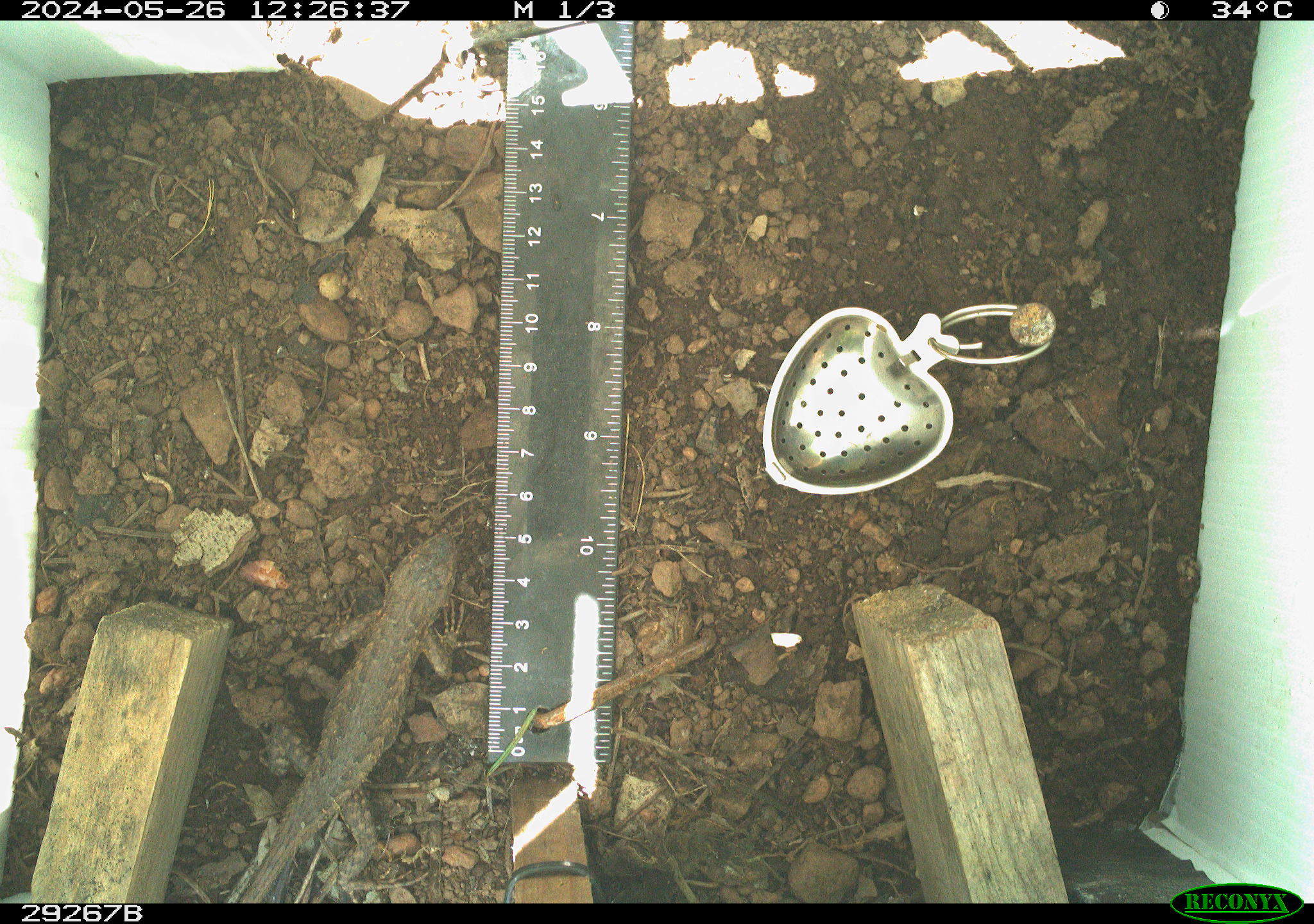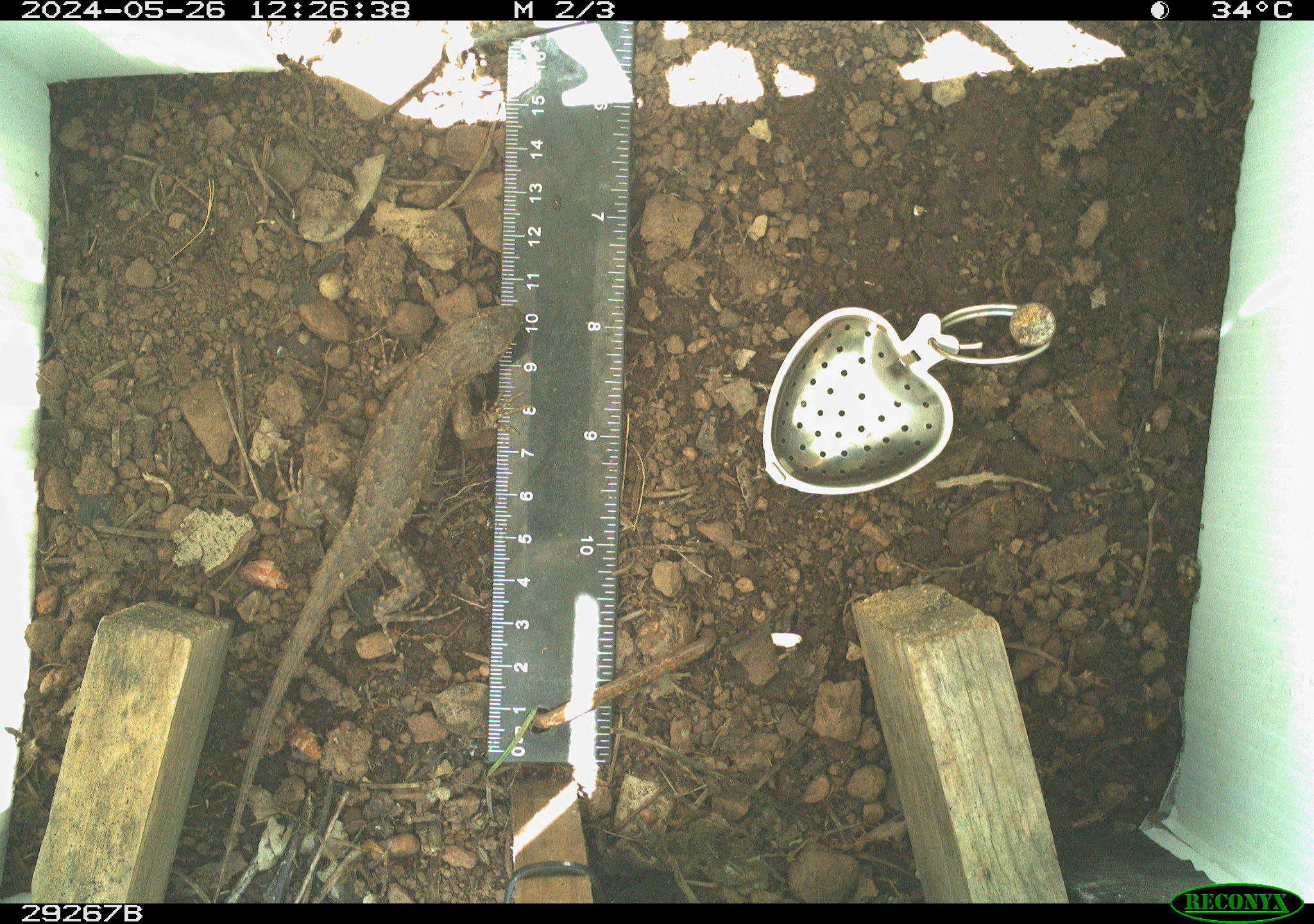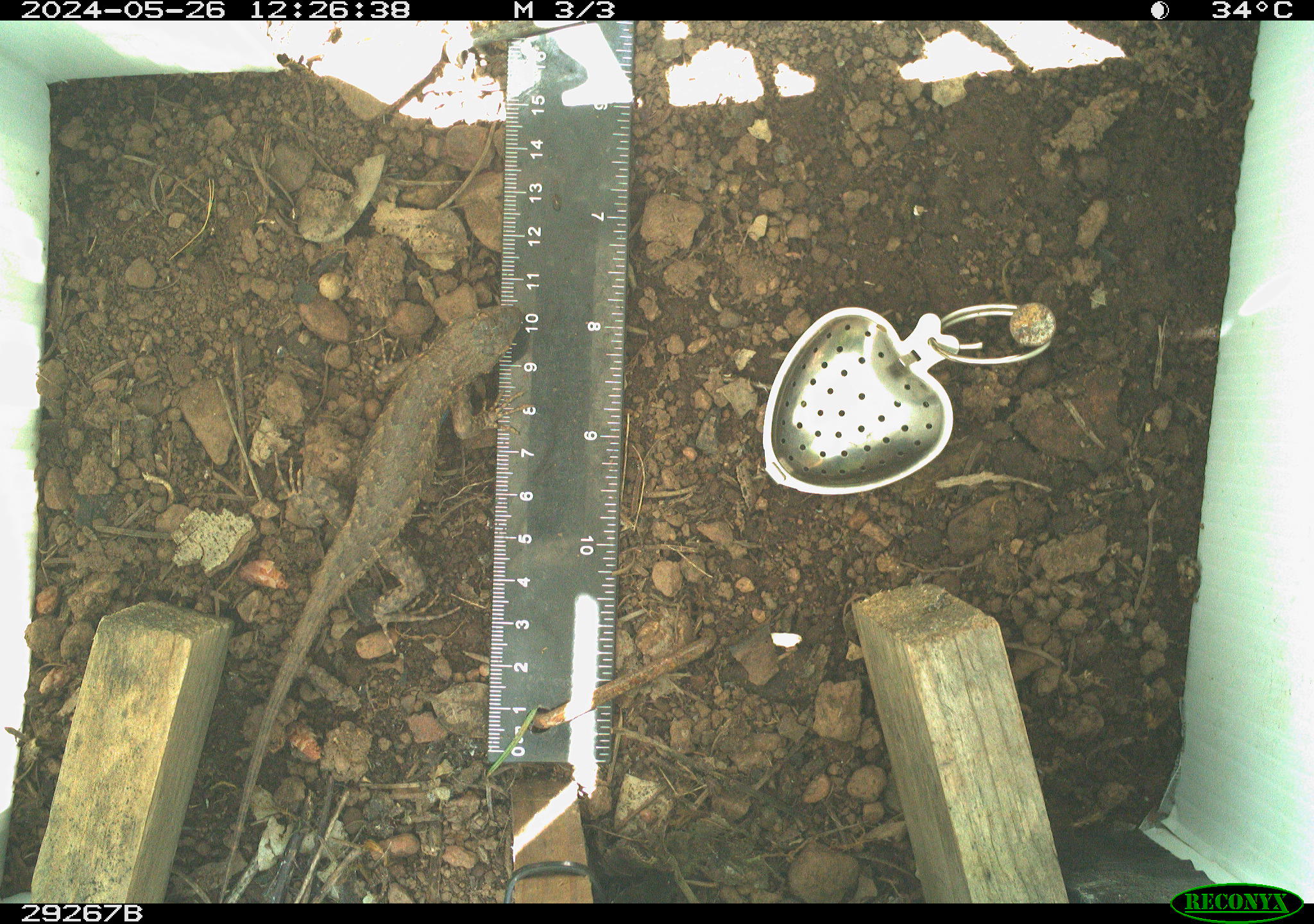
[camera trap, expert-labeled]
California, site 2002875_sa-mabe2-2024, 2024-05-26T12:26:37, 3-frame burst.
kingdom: Animalia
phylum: Chordata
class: Reptilia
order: Squamata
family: Phrynosomatidae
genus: Sceloporus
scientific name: Sceloporus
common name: spiny lizards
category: sceloporus species